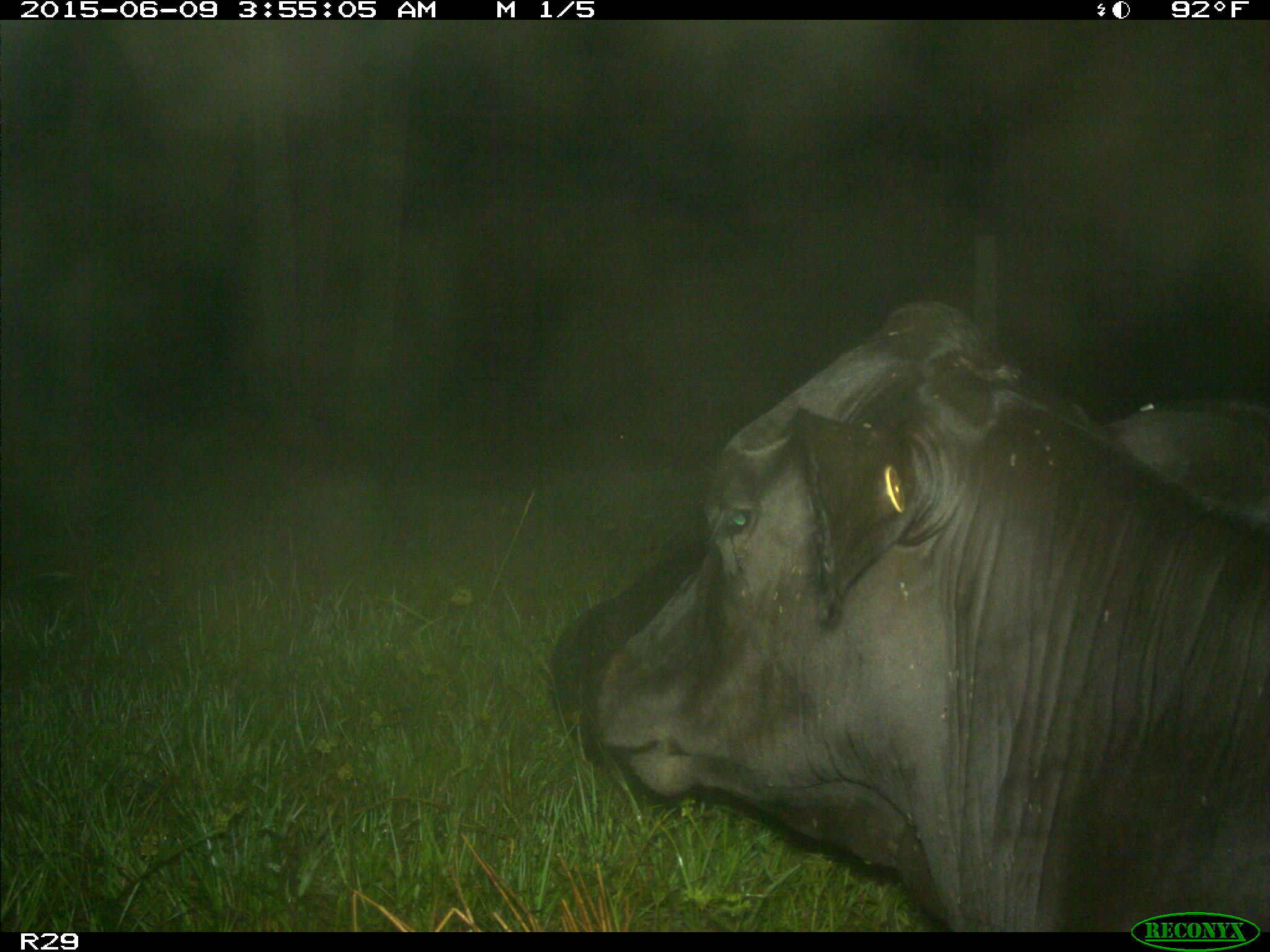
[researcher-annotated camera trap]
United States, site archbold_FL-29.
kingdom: Animalia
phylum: Chordata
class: Mammalia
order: Artiodactyla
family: Bovidae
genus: Bos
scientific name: Bos taurus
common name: domestic cow